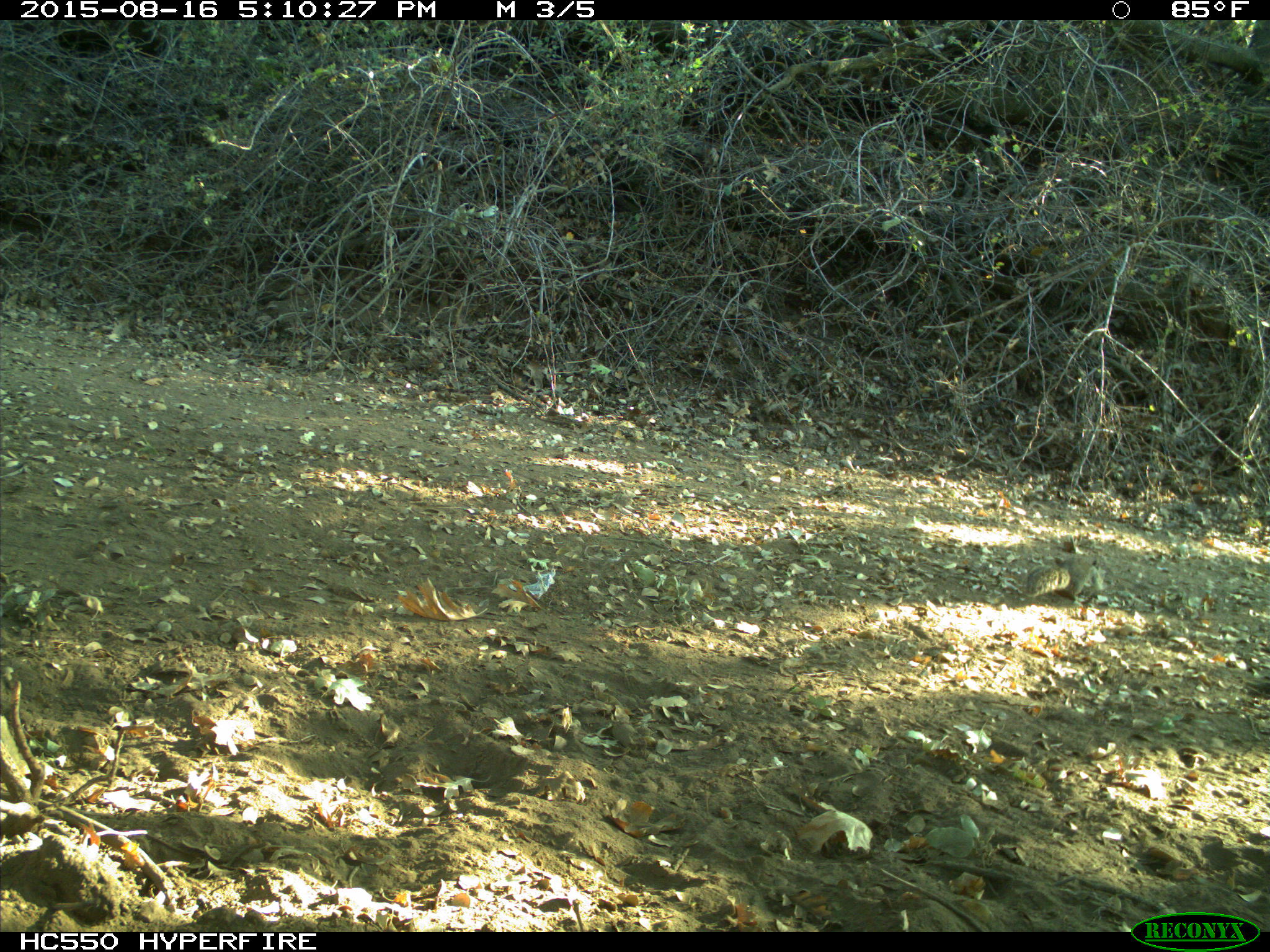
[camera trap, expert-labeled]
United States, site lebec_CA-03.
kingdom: Animalia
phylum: Chordata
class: Mammalia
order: Rodentia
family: Sciuridae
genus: Otospermophilus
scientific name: Otospermophilus beecheyi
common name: california ground squirrel